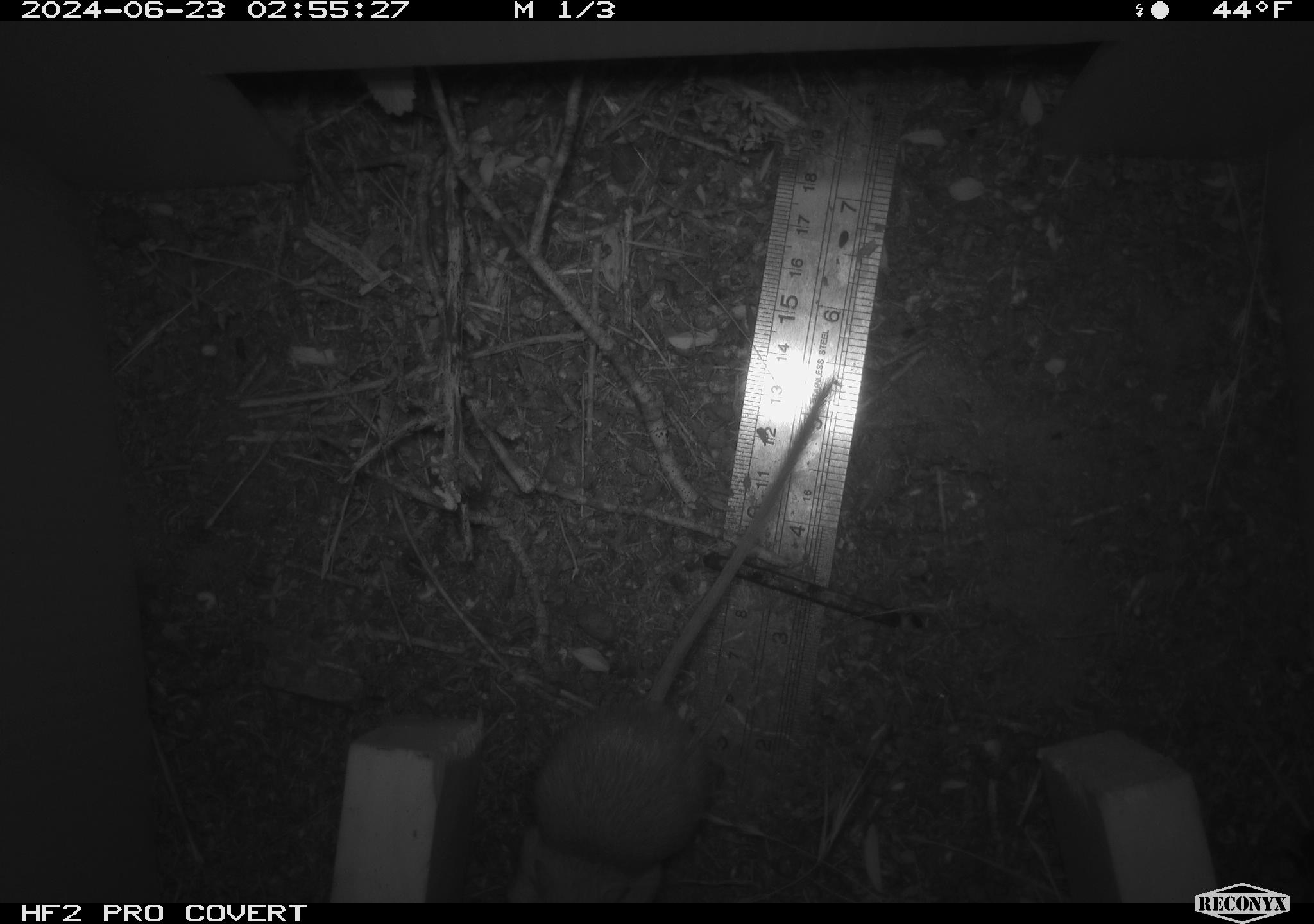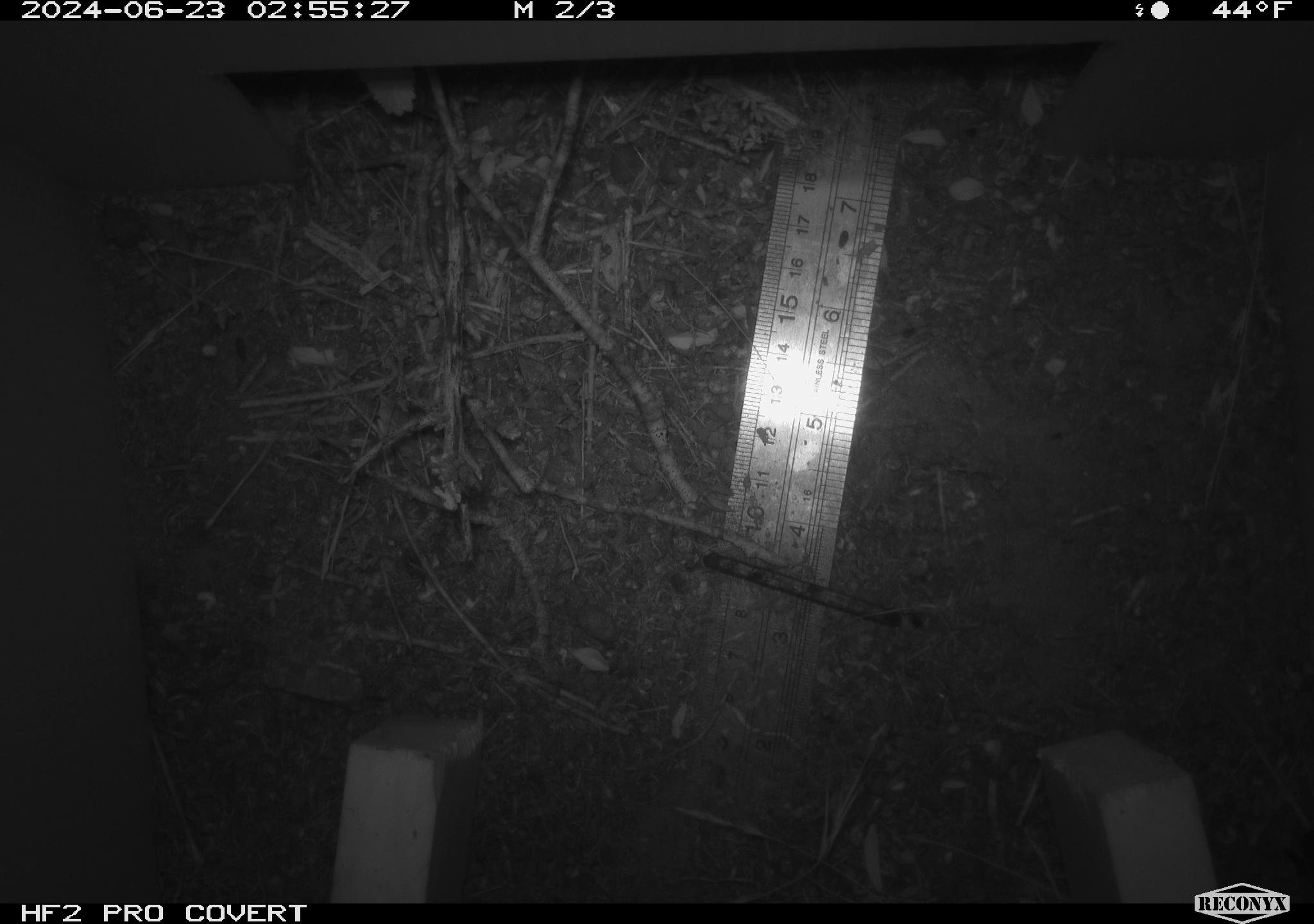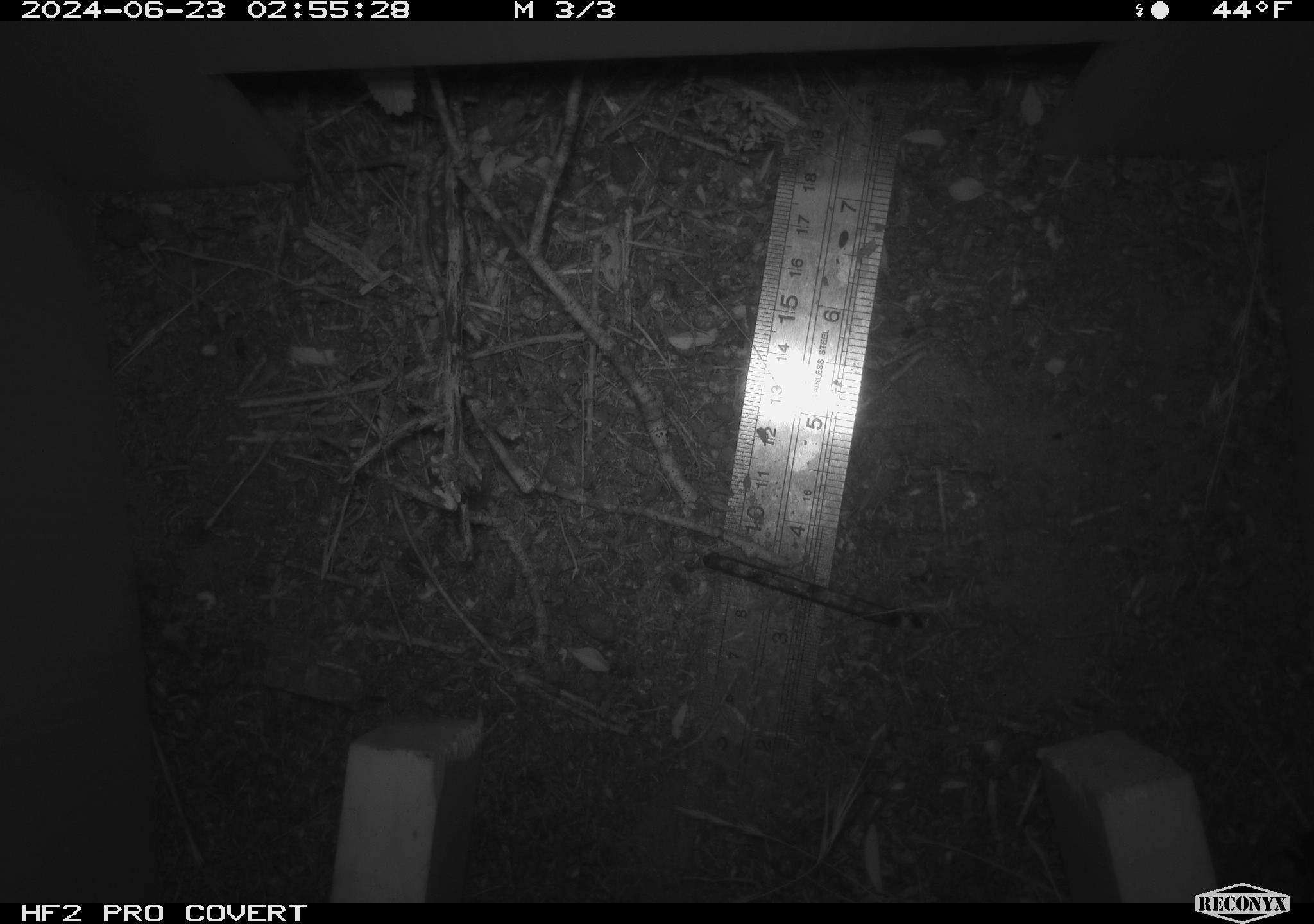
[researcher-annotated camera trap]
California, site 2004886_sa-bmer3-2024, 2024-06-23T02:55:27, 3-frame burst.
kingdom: Animalia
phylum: Chordata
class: Mammalia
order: Rodentia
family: Heteromyidae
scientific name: Heteromyidae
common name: kangaroo rats and pocket mice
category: heteromyidae family